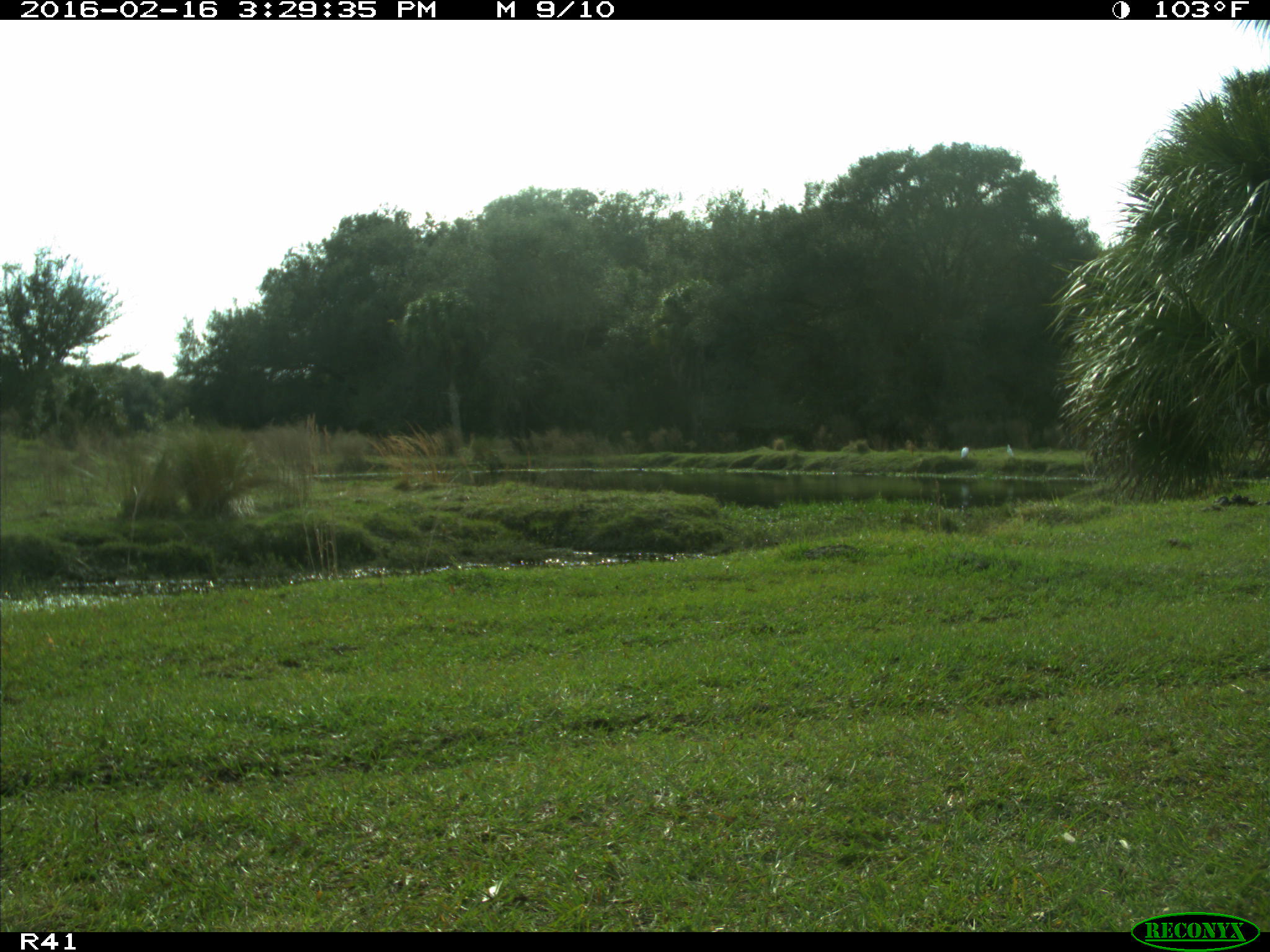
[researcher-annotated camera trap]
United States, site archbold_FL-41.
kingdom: Animalia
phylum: Chordata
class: Aves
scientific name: Aves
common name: birds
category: unidentified bird